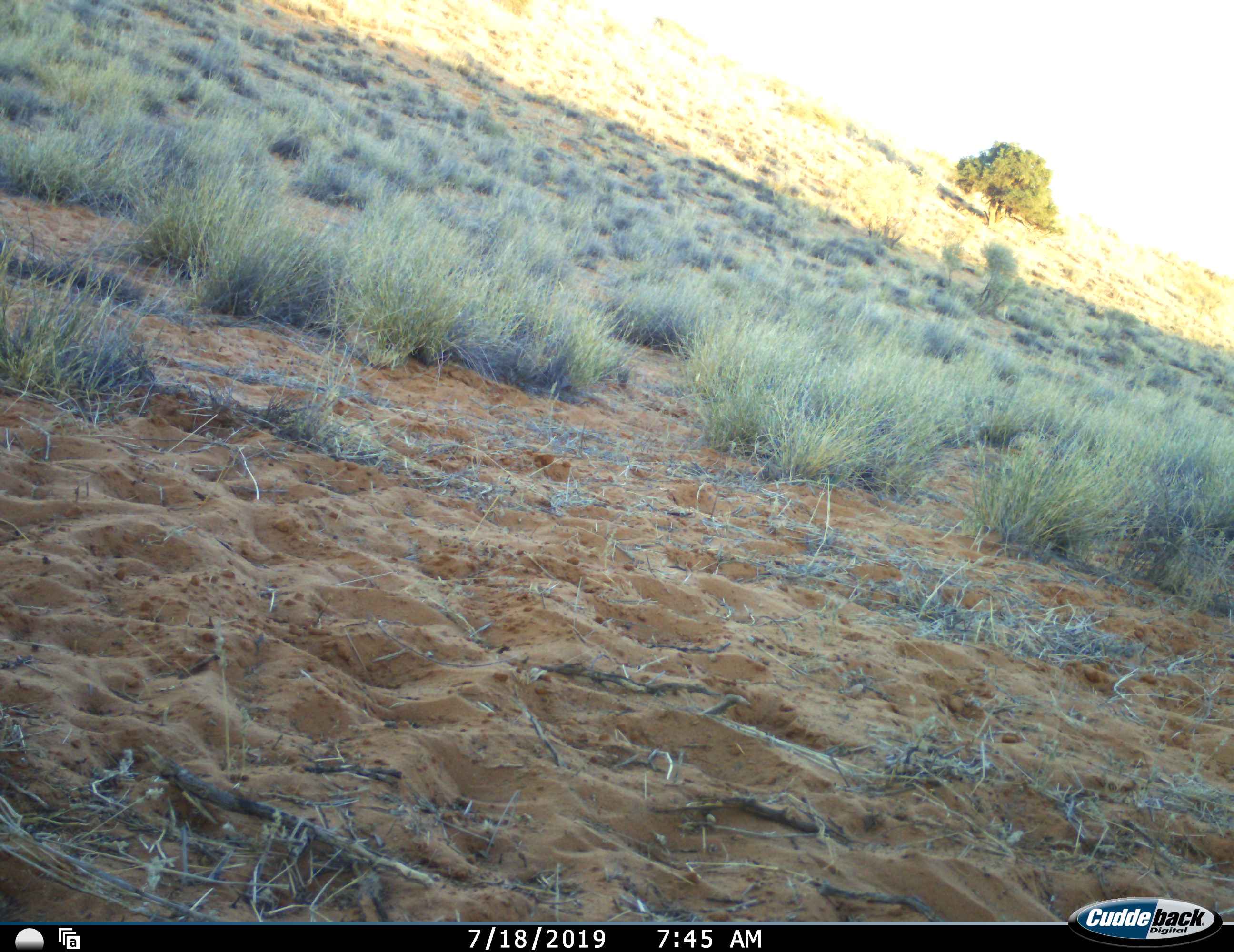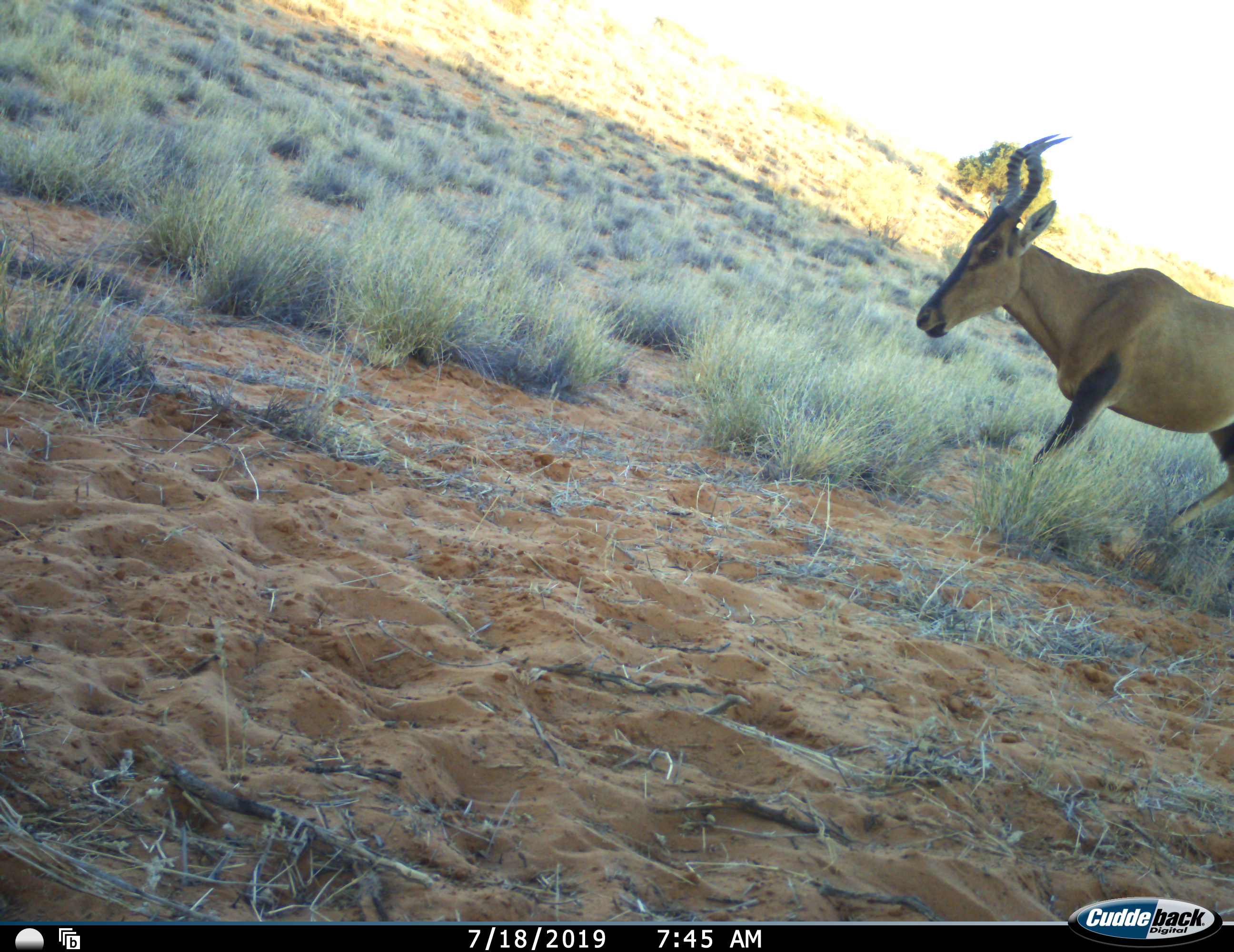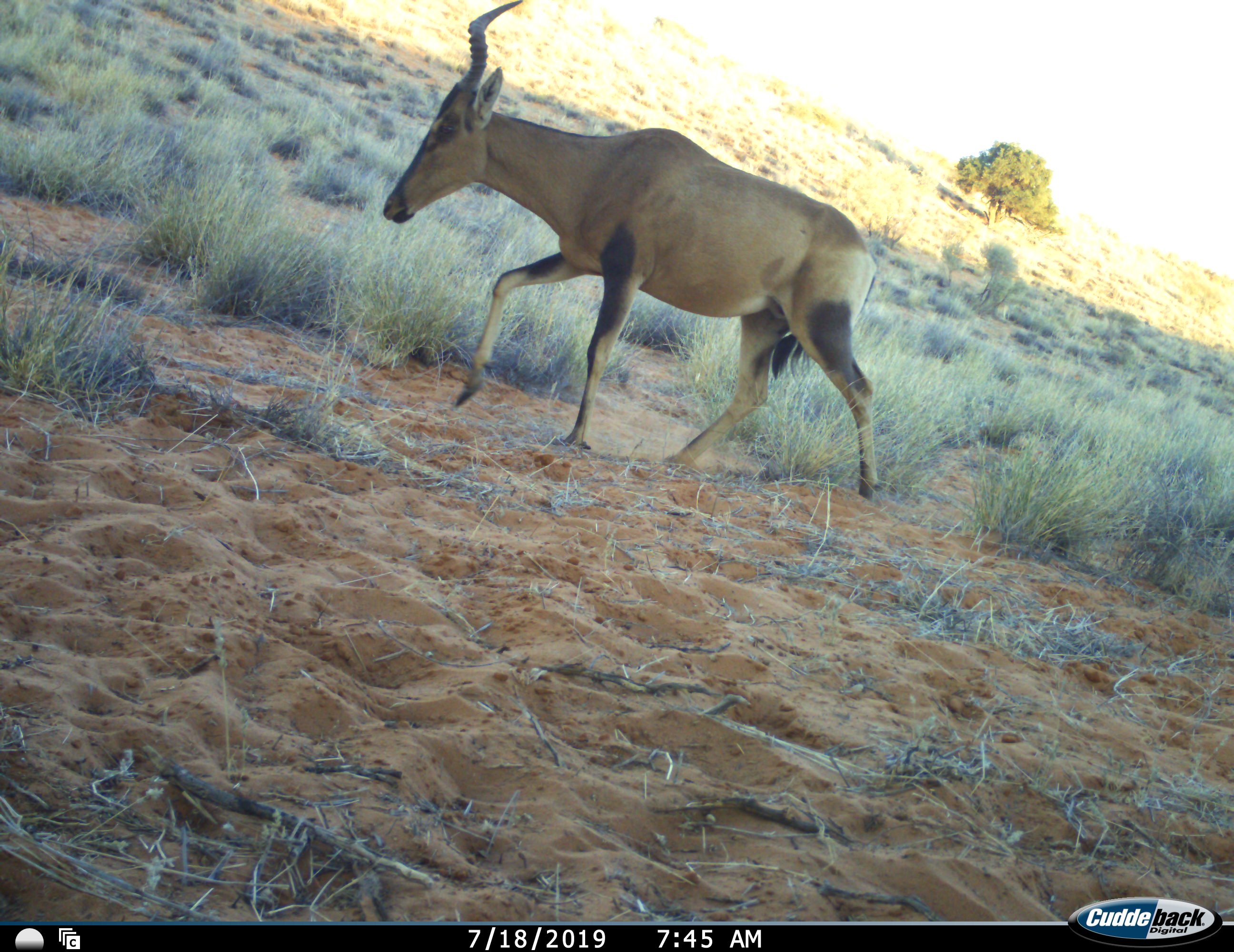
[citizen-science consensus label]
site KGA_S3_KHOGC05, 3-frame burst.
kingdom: Animalia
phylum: Chordata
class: Mammalia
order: Artiodactyla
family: Bovidae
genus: Alcelaphus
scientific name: Alcelaphus buselaphus caama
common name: red hartebeest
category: hartebeestred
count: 1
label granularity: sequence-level